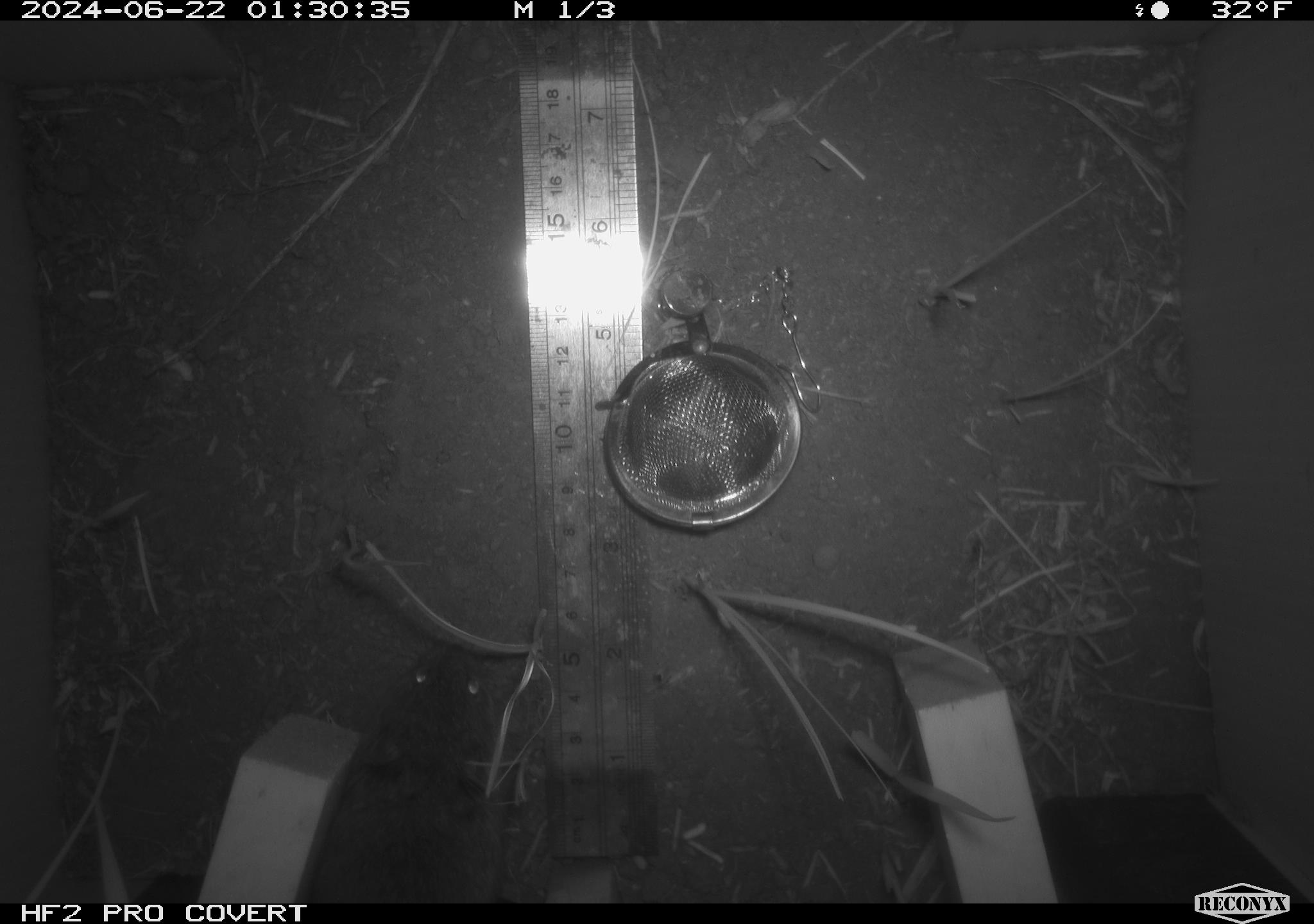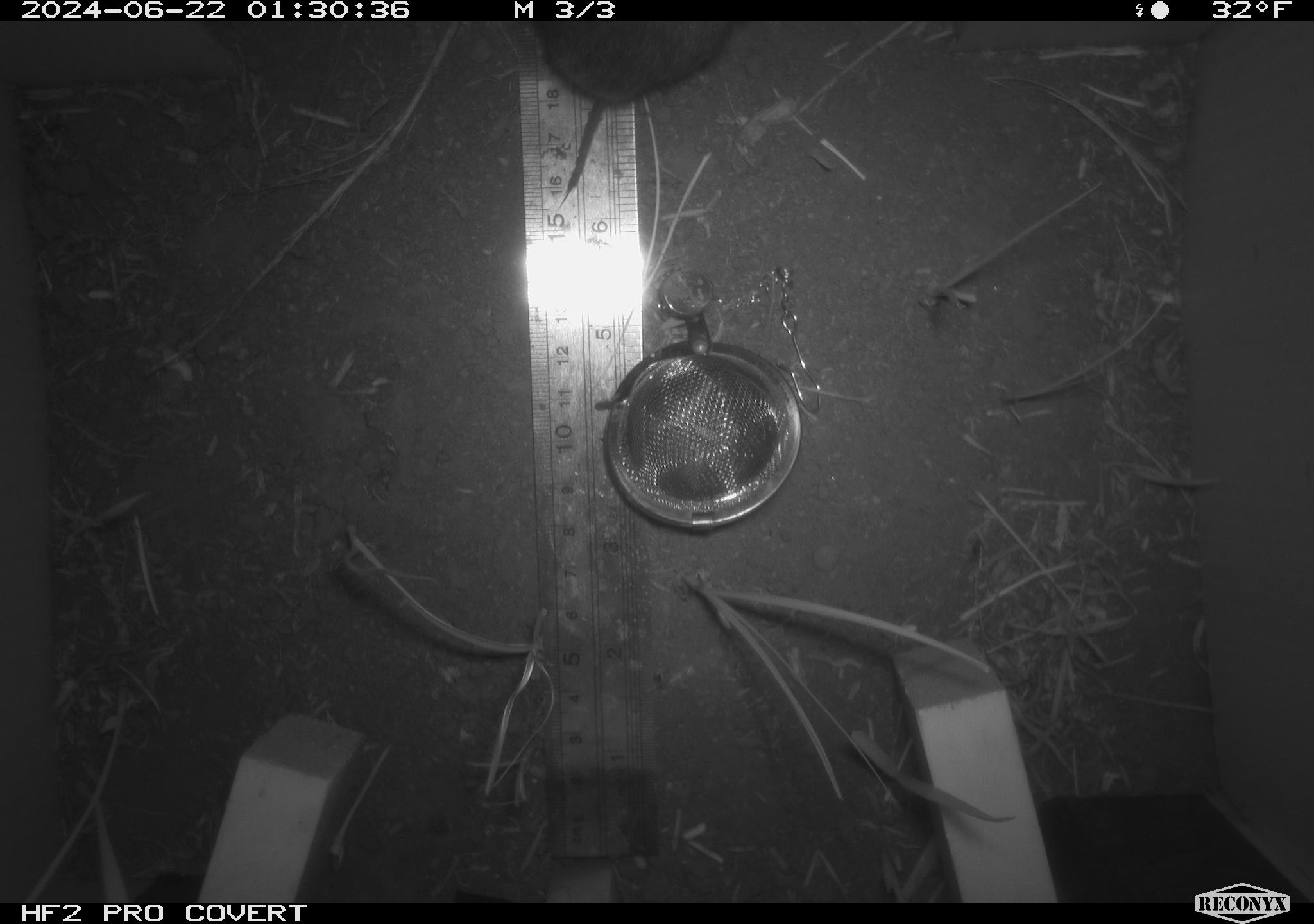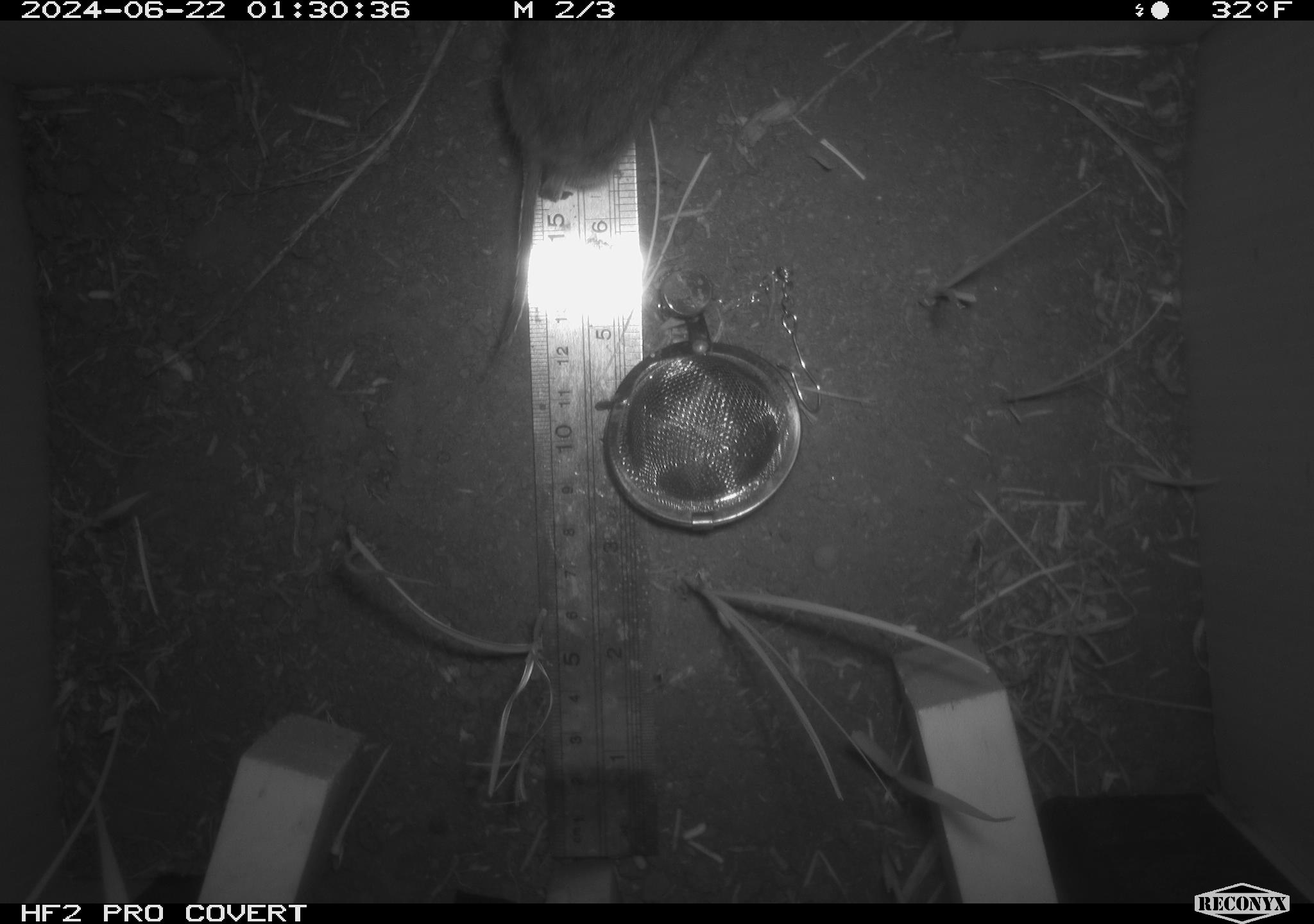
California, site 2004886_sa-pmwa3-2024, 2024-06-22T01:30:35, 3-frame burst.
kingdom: Animalia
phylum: Chordata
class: Mammalia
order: Rodentia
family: Cricetidae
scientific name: Arvicolinae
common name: voles, lemmings, and muskrats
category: arvicolinae subfamily